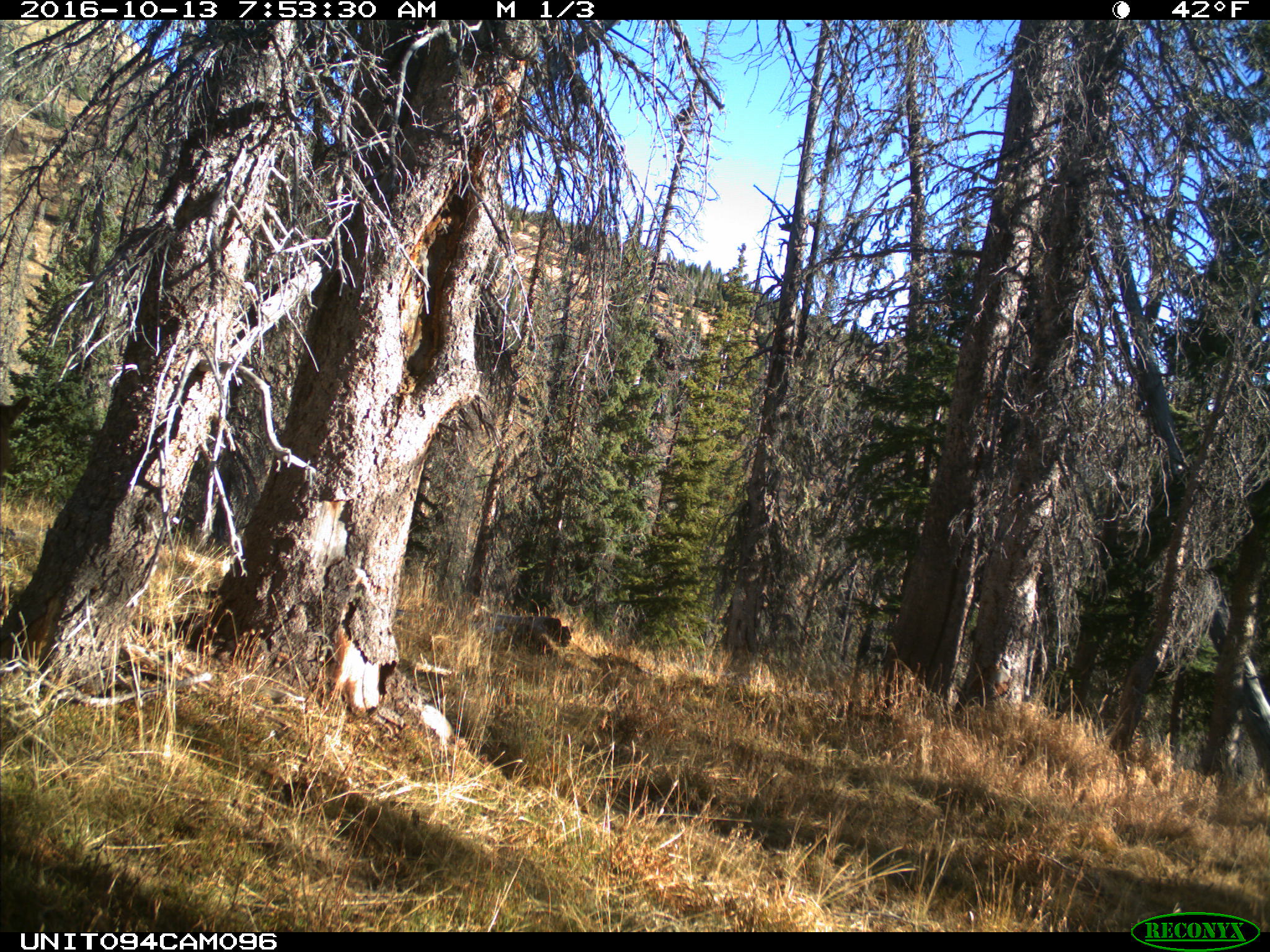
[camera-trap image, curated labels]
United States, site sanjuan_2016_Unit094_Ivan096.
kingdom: Animalia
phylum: Chordata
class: Mammalia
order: Artiodactyla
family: Cervidae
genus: Cervus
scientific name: Cervus elaphus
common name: red deer